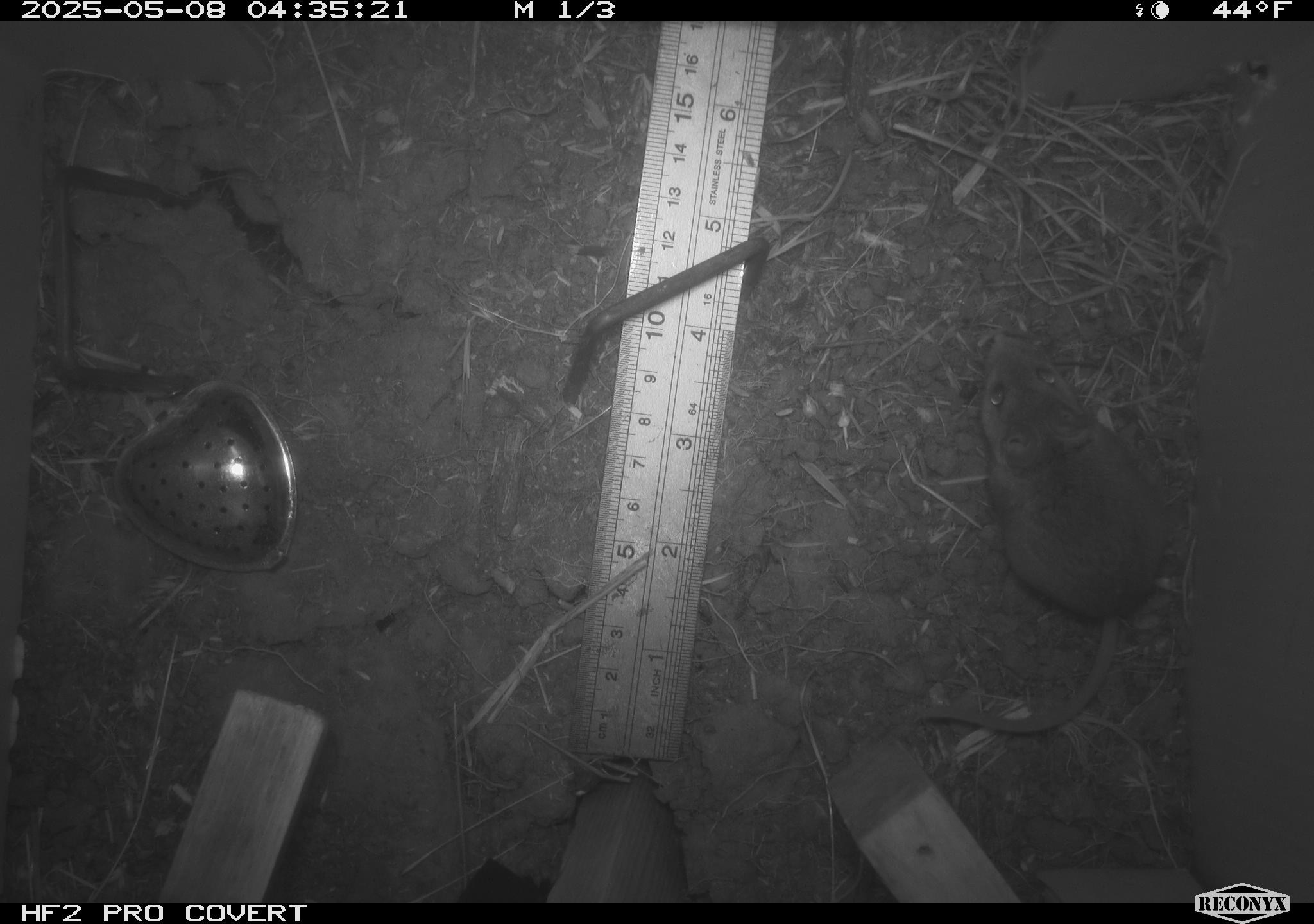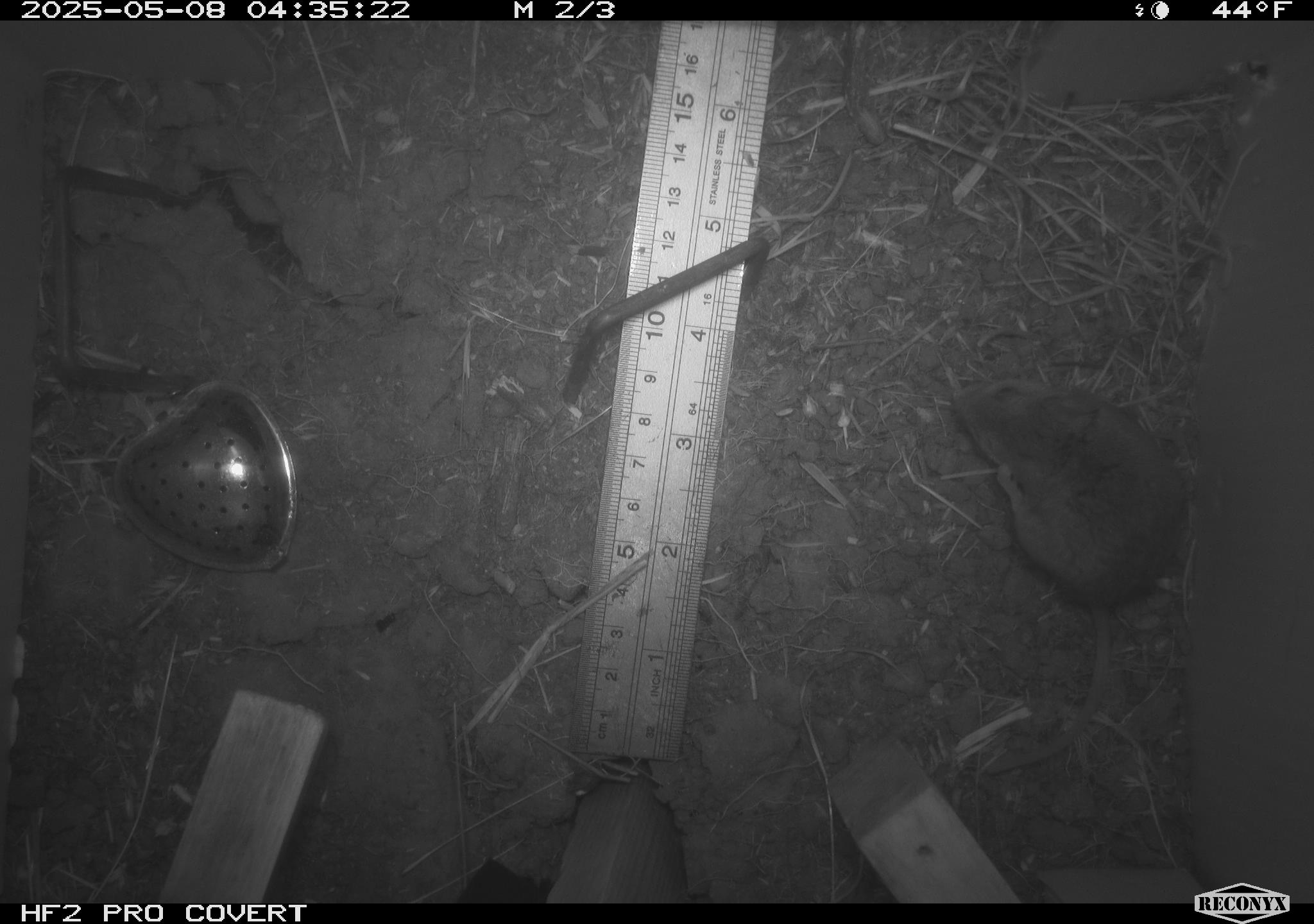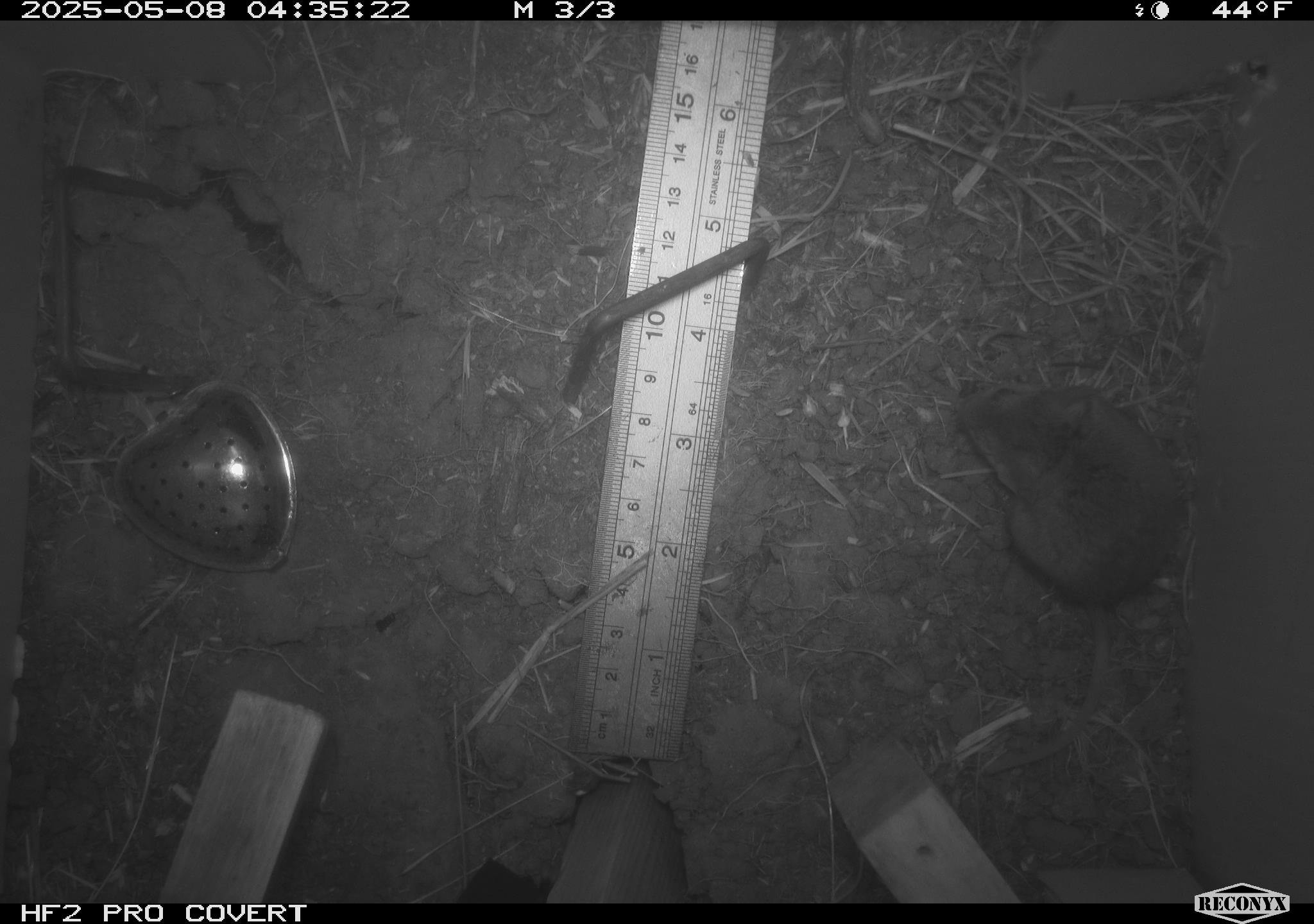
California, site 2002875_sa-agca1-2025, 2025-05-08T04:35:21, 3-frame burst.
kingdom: Animalia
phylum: Chordata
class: Mammalia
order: Rodentia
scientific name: Rodentia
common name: mouse species